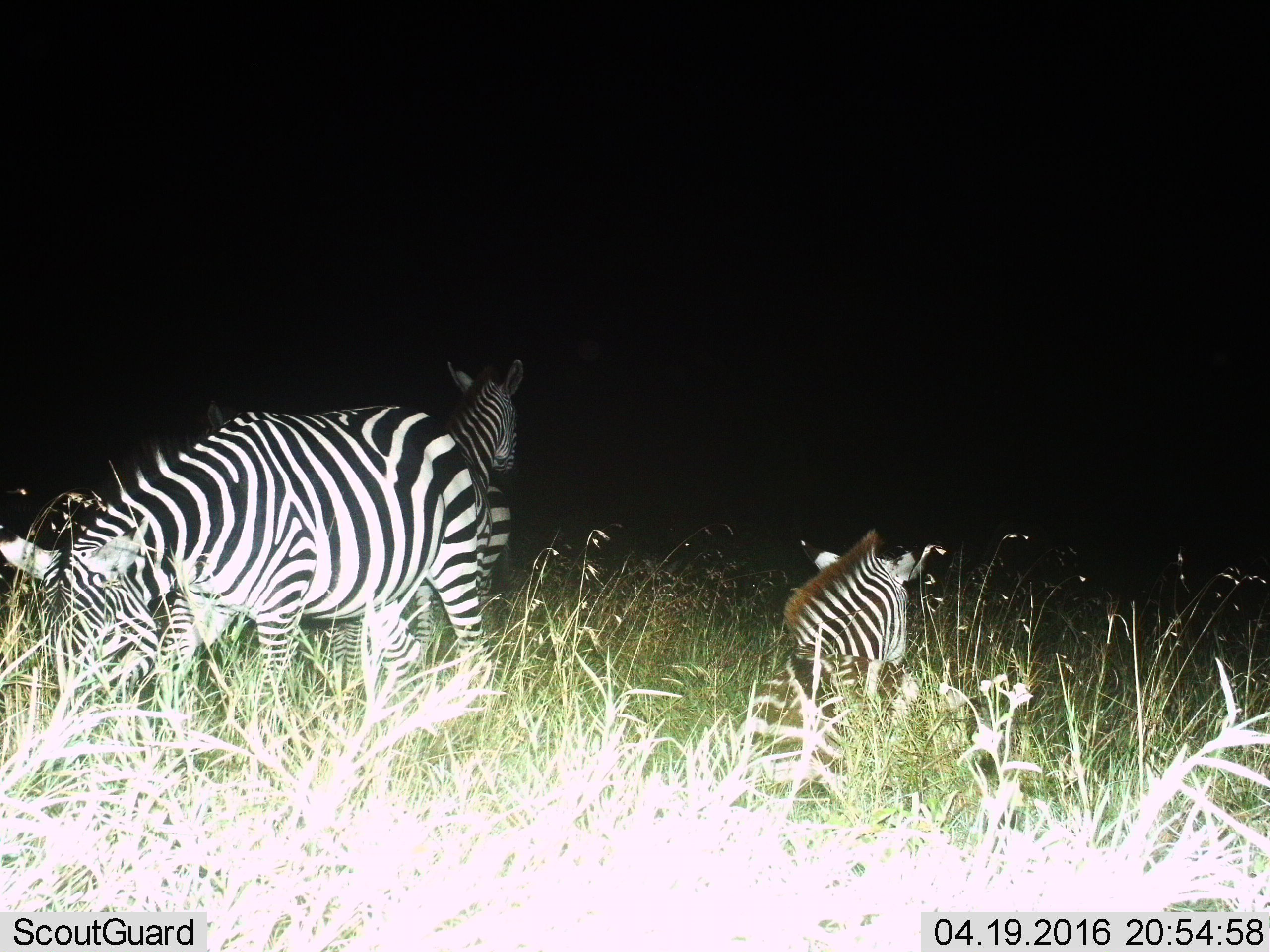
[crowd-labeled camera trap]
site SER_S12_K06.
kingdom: Animalia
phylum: Chordata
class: Mammalia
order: Perissodactyla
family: Equidae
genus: Equus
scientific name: Equus quagga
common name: plains zebra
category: zebraplains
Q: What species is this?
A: Zebraplains (plains zebra) (Equus quagga).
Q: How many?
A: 3.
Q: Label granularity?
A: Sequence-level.